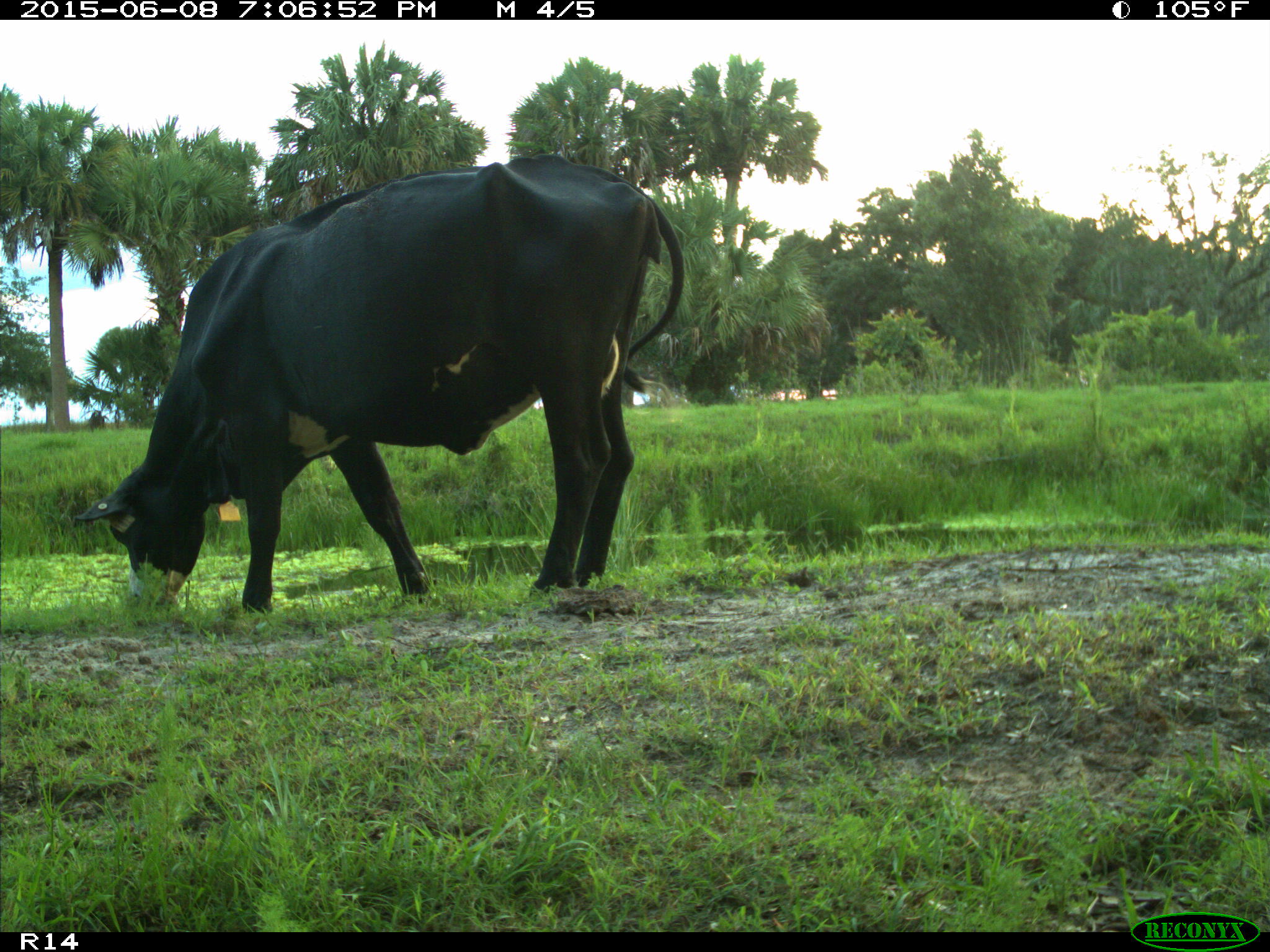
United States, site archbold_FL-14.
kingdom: Animalia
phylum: Chordata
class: Mammalia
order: Artiodactyla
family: Bovidae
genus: Bos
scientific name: Bos taurus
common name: domestic cow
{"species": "Bos taurus (domestic cow)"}